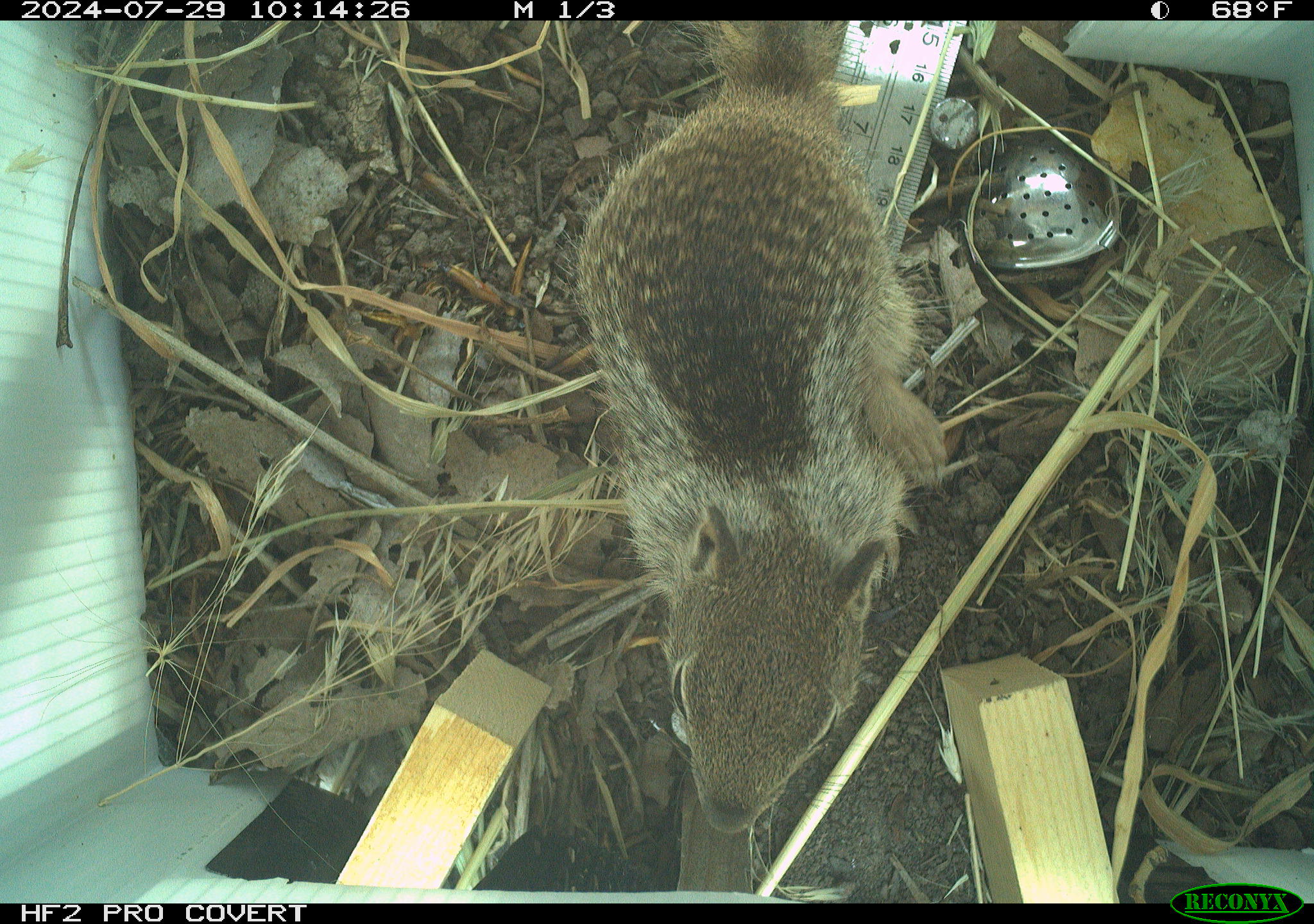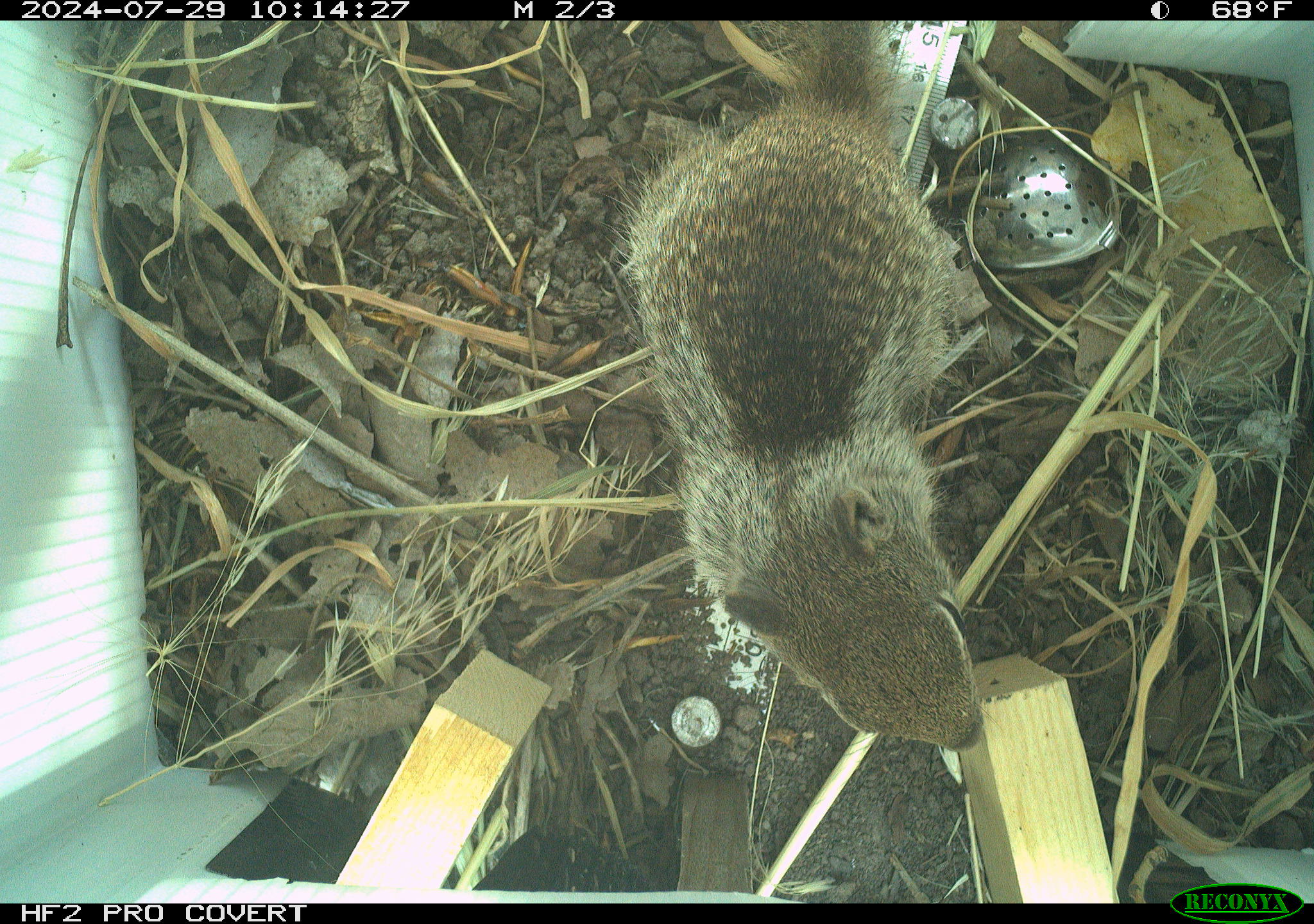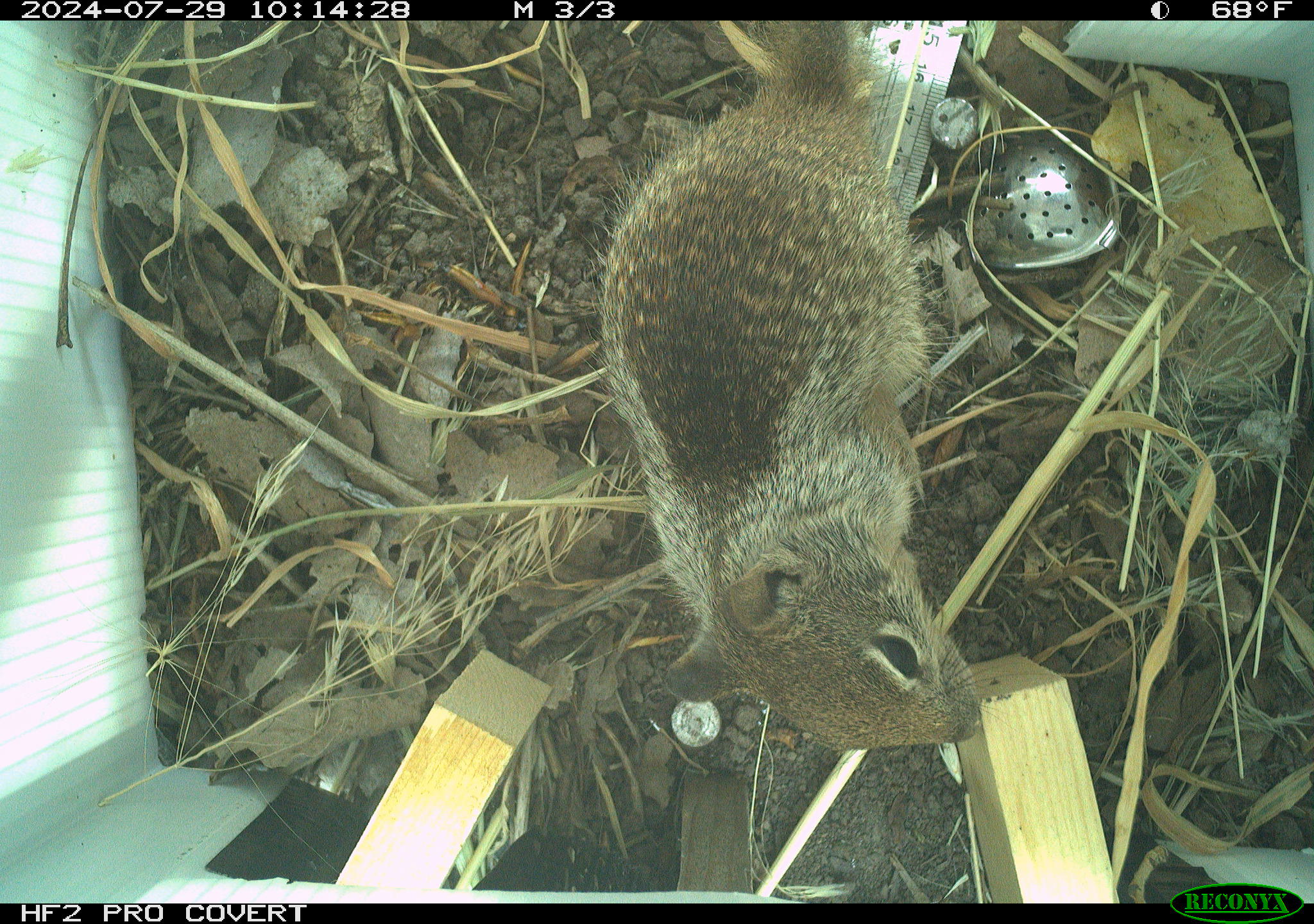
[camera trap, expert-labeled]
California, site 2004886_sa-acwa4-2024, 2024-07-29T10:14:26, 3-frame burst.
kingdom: Animalia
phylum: Chordata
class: Mammalia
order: Rodentia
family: Sciuridae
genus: Otospermophilus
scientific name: Otospermophilus beecheyi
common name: california ground squirrel